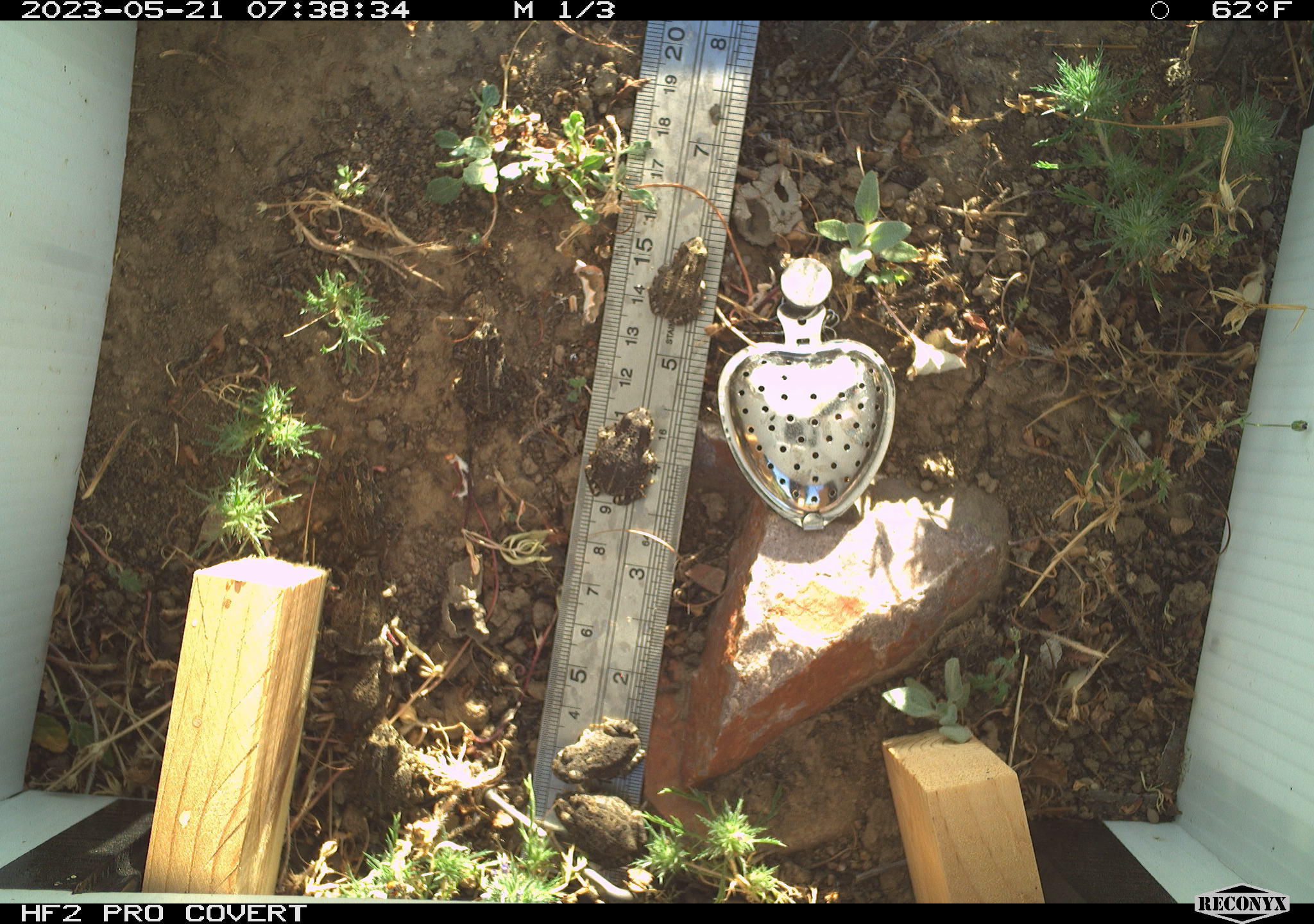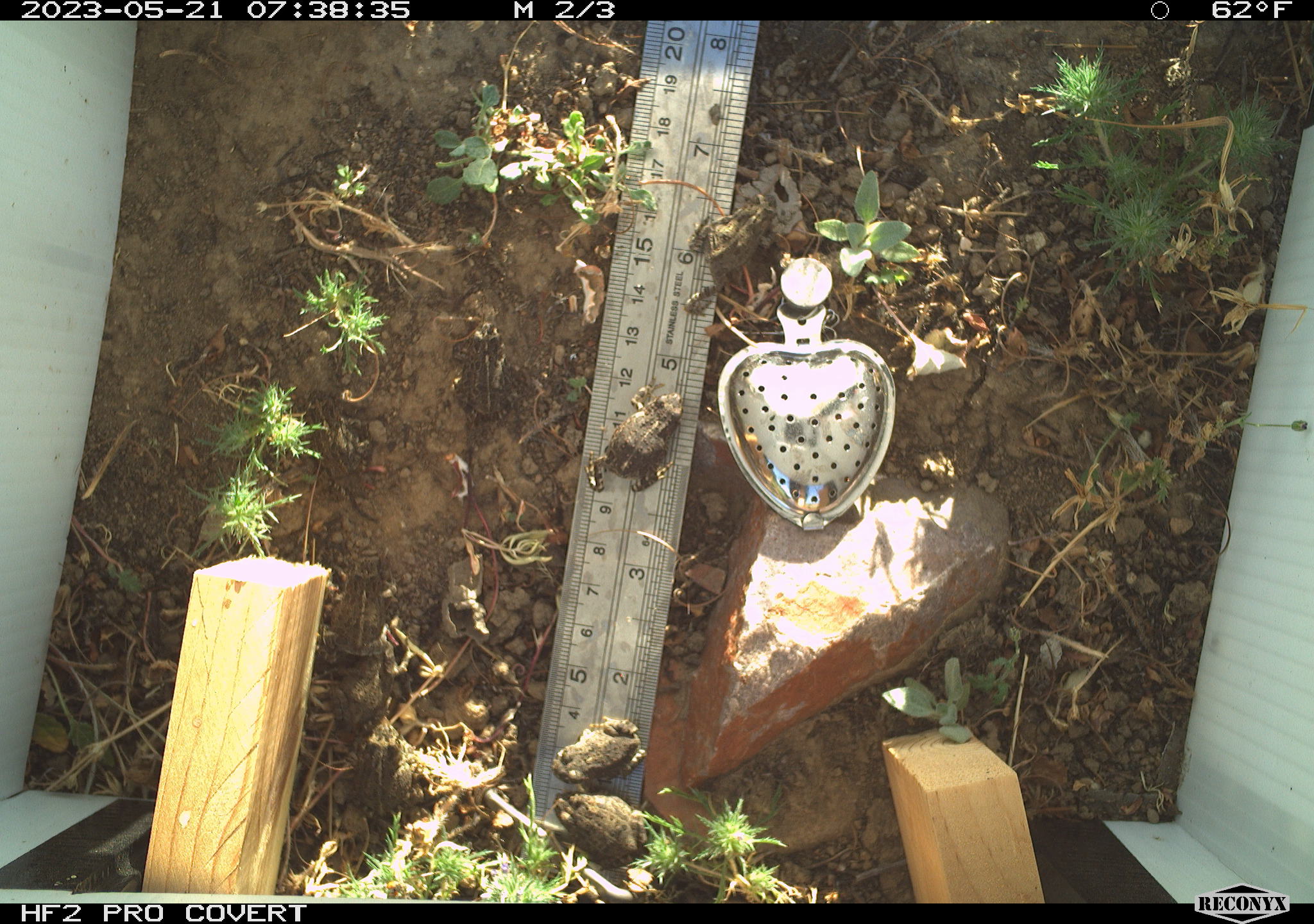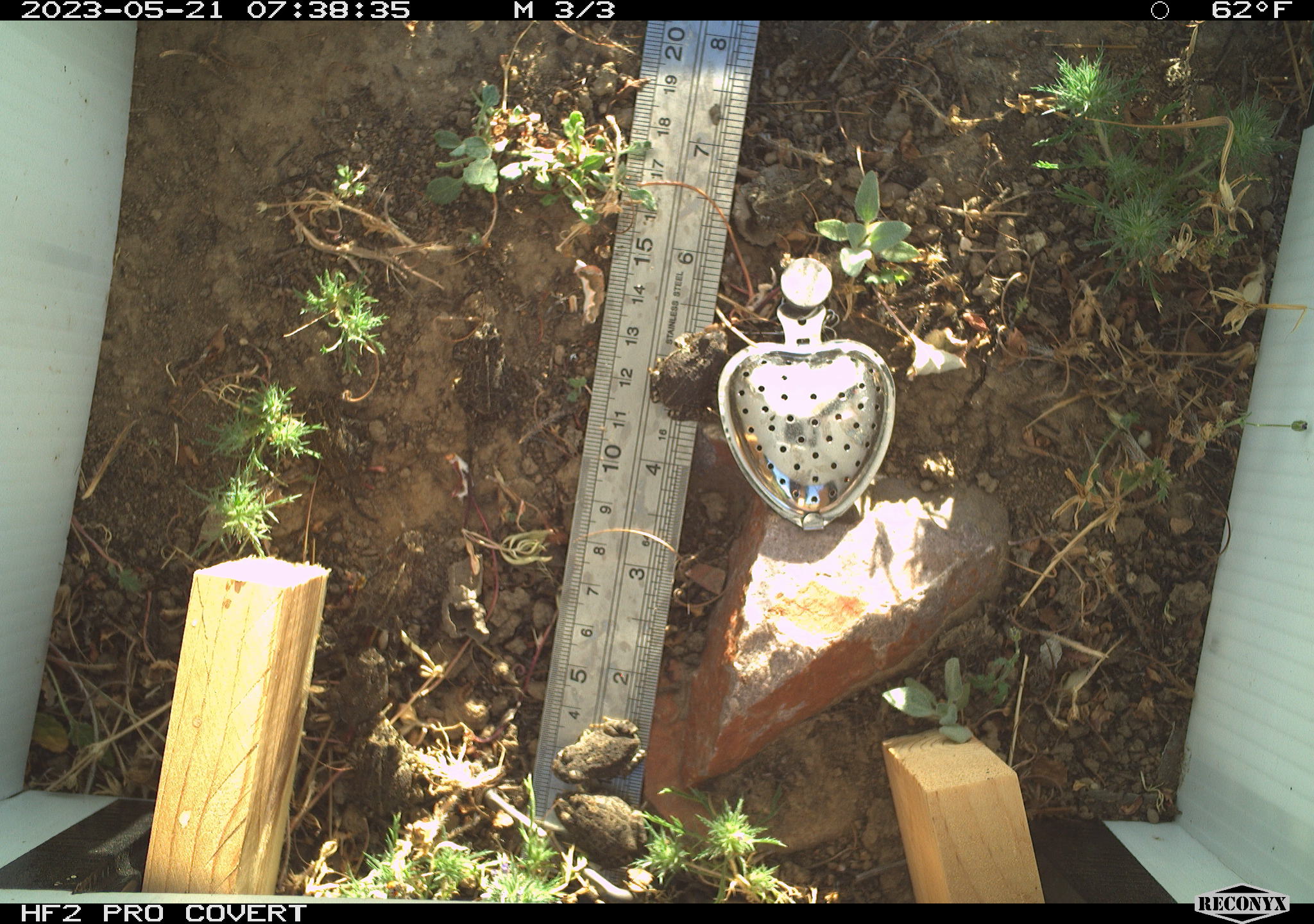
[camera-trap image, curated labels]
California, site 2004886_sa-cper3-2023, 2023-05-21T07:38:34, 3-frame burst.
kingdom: Animalia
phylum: Chordata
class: Amphibia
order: Anura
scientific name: Anura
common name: frogs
Frogs (Anura).